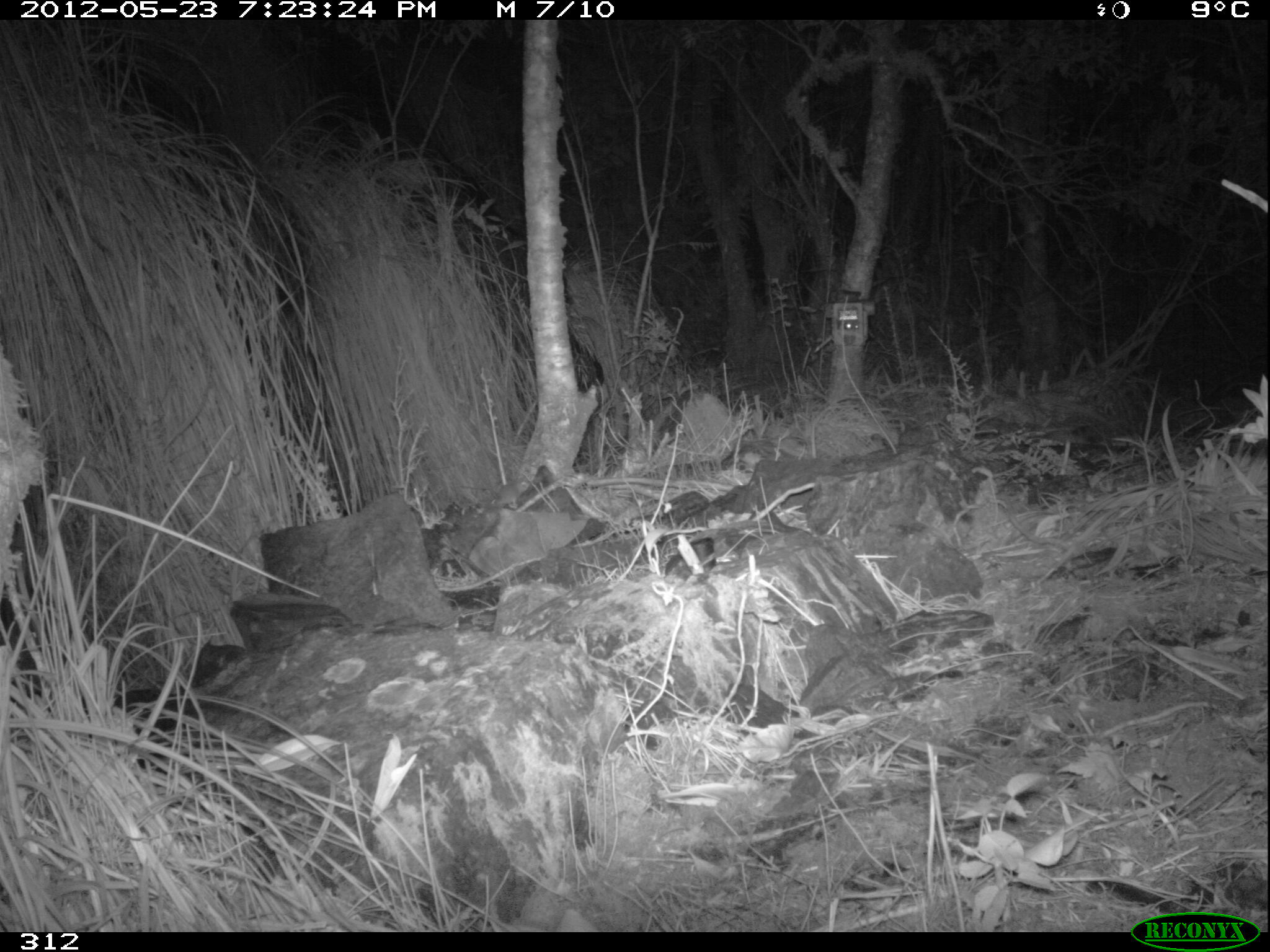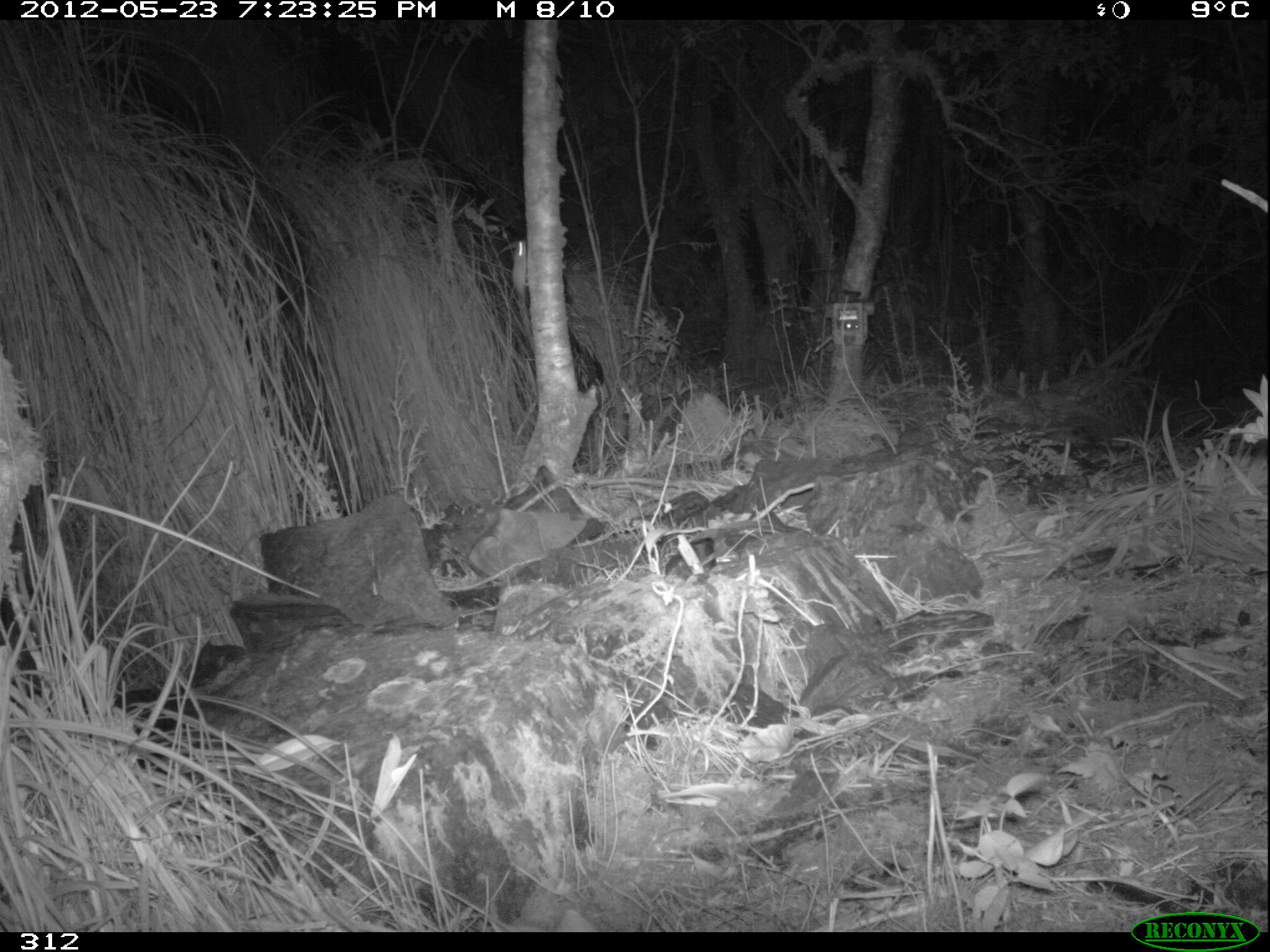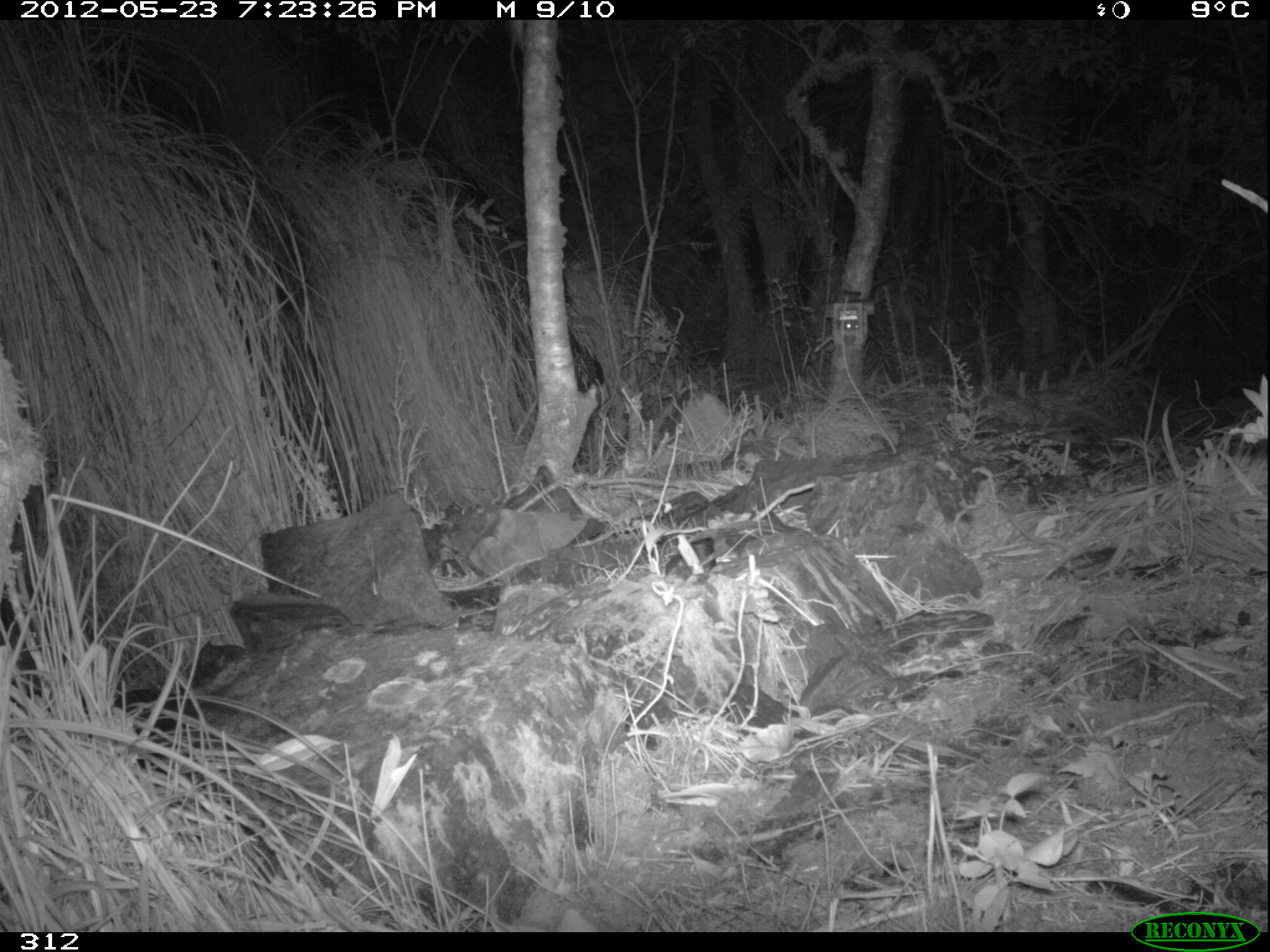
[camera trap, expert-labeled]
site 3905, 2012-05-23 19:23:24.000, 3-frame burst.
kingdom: Animalia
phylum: Chordata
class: Mammalia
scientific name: Marsupialia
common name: marsupials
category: unknown marsupial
Unknown marsupial (marsupials) (Marsupialia).